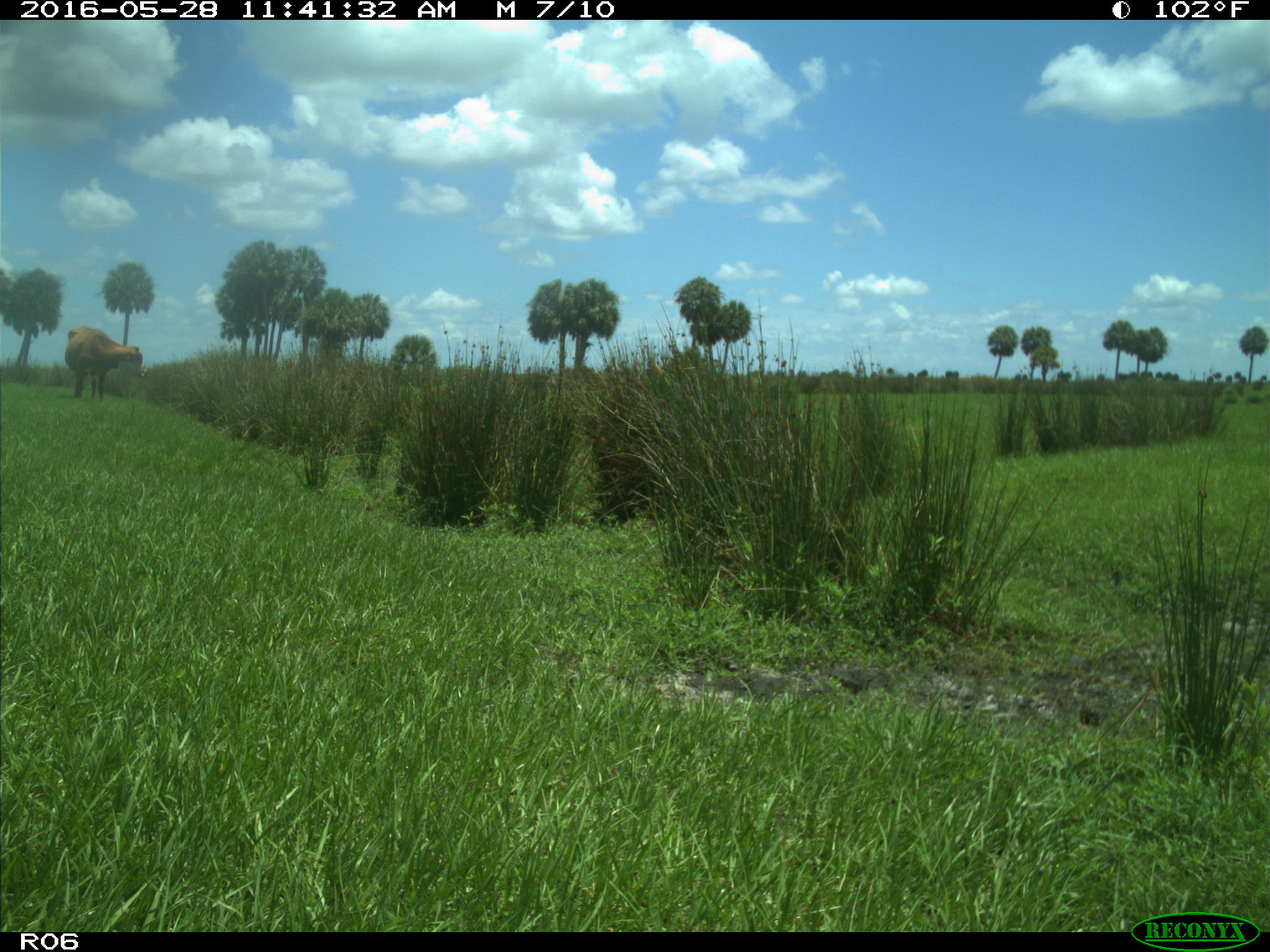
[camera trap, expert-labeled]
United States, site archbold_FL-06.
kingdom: Animalia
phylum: Chordata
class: Mammalia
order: Artiodactyla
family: Bovidae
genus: Bos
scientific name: Bos taurus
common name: domestic cow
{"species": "Bos taurus (domestic cow)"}